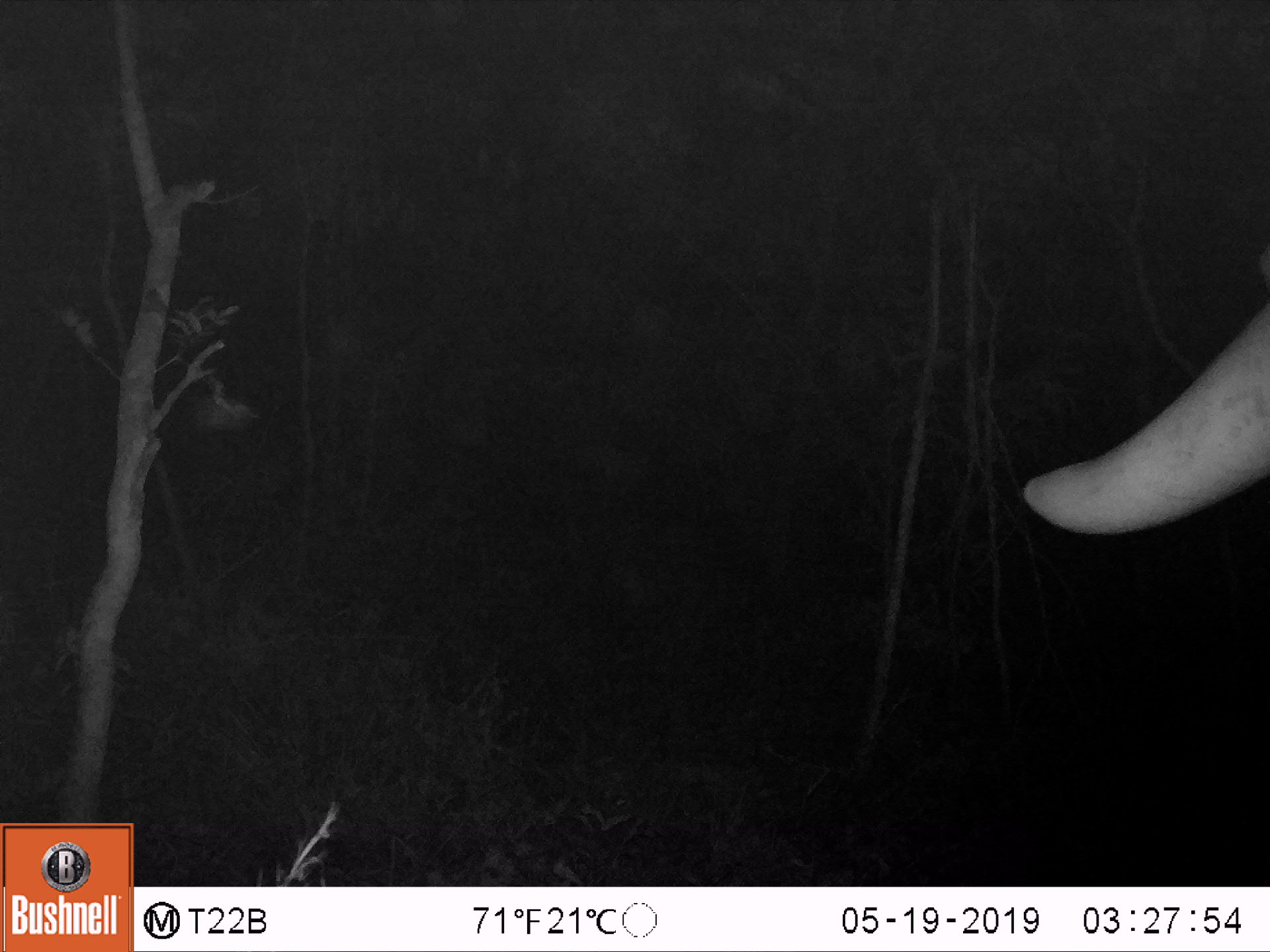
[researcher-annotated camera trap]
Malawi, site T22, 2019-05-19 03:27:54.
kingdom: Animalia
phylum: Chordata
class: Mammalia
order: Proboscidea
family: Elephantidae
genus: Loxodonta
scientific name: Loxodonta africana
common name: african savanna elephant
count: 1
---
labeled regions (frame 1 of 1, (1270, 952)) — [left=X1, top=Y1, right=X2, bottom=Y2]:
african savanna elephant: [left=1021, top=291, right=1269, bottom=536]